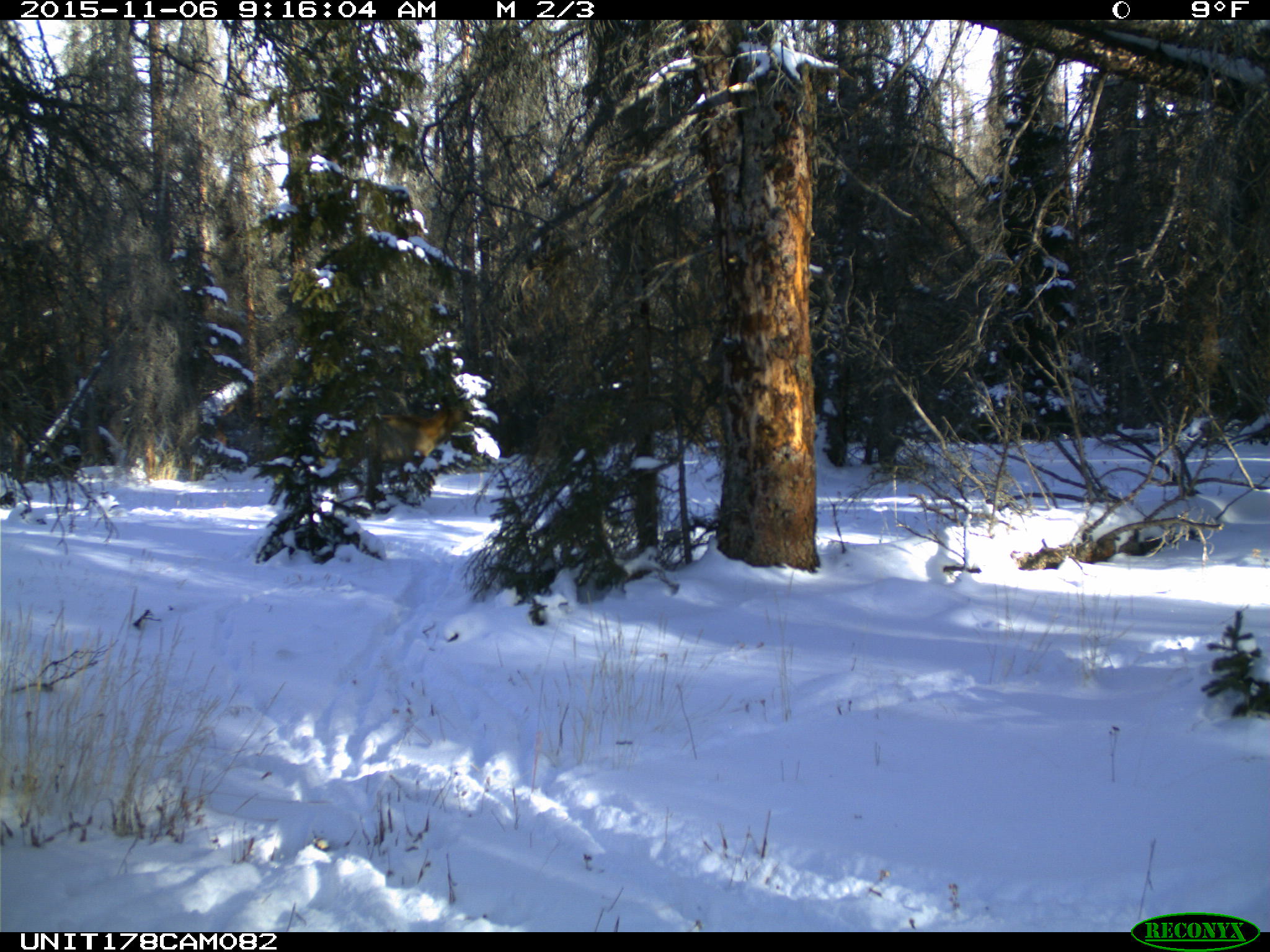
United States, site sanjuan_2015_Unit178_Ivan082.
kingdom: Animalia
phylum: Chordata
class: Mammalia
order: Artiodactyla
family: Cervidae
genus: Cervus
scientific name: Cervus elaphus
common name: red deer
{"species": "Cervus elaphus (red deer)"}